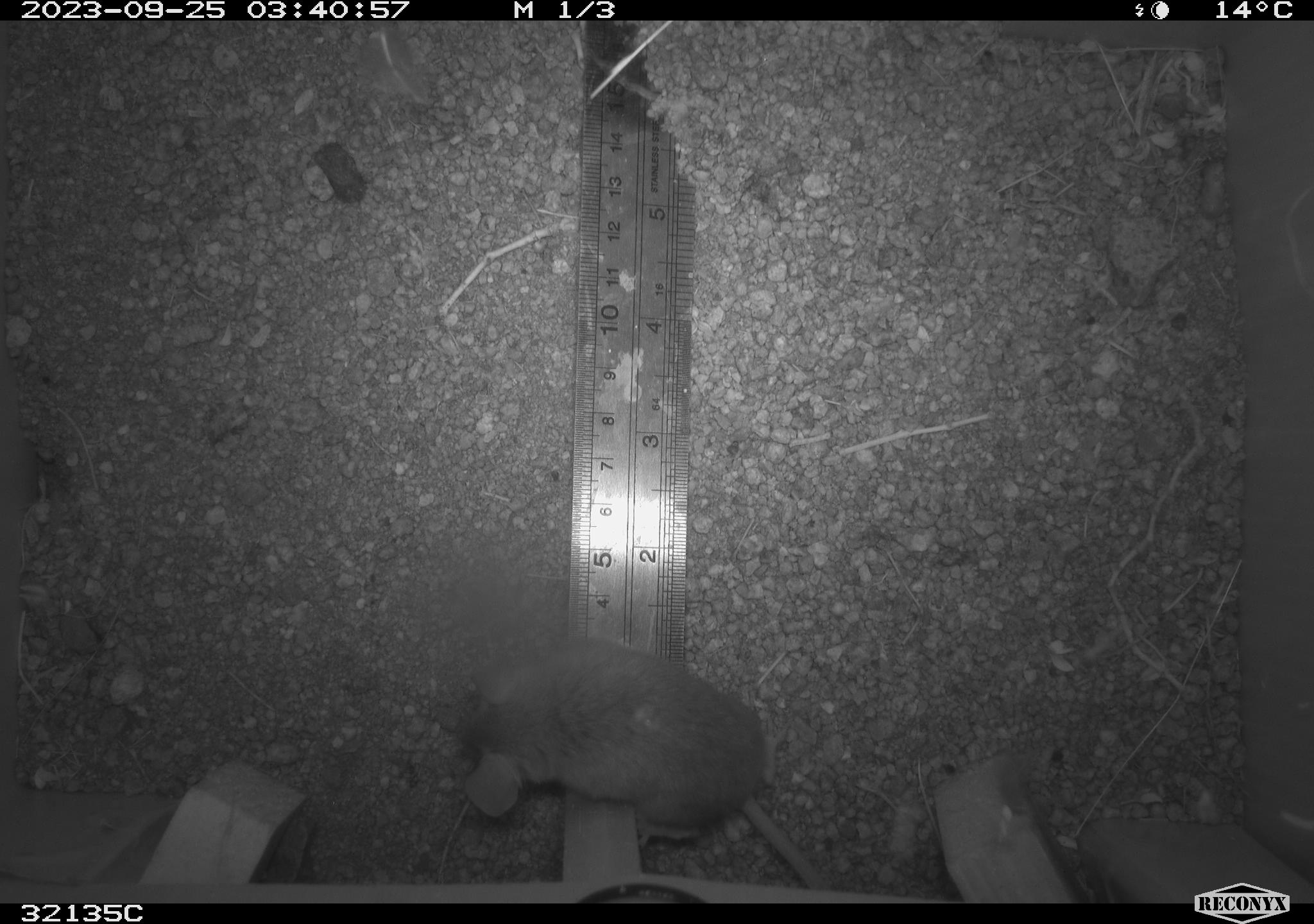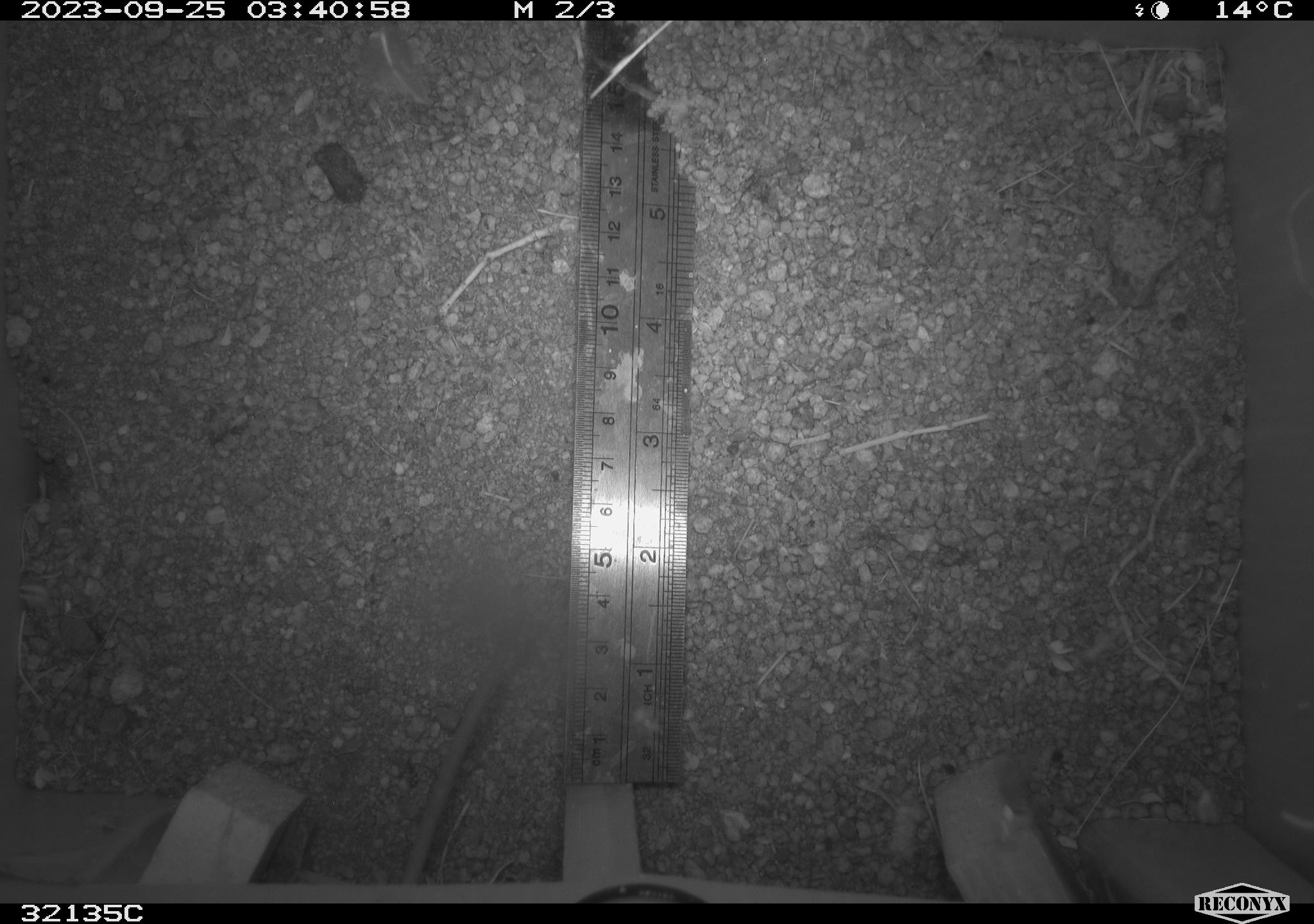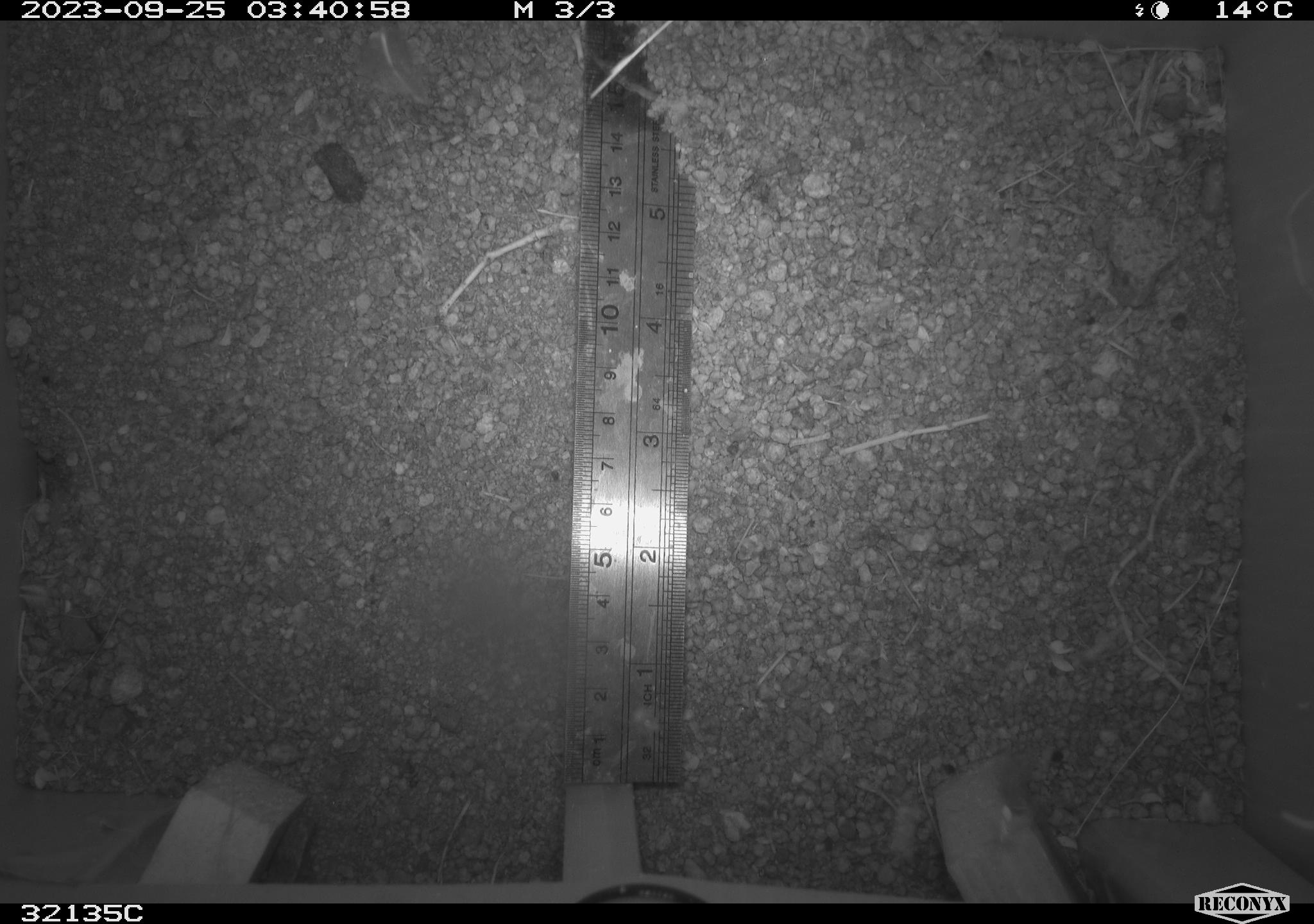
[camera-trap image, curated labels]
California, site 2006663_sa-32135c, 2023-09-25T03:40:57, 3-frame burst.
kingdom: Animalia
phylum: Chordata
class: Mammalia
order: Rodentia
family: Cricetidae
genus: Peromyscus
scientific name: Peromyscus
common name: deer mice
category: peromyscus species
Peromyscus species (deer mice) (Peromyscus).